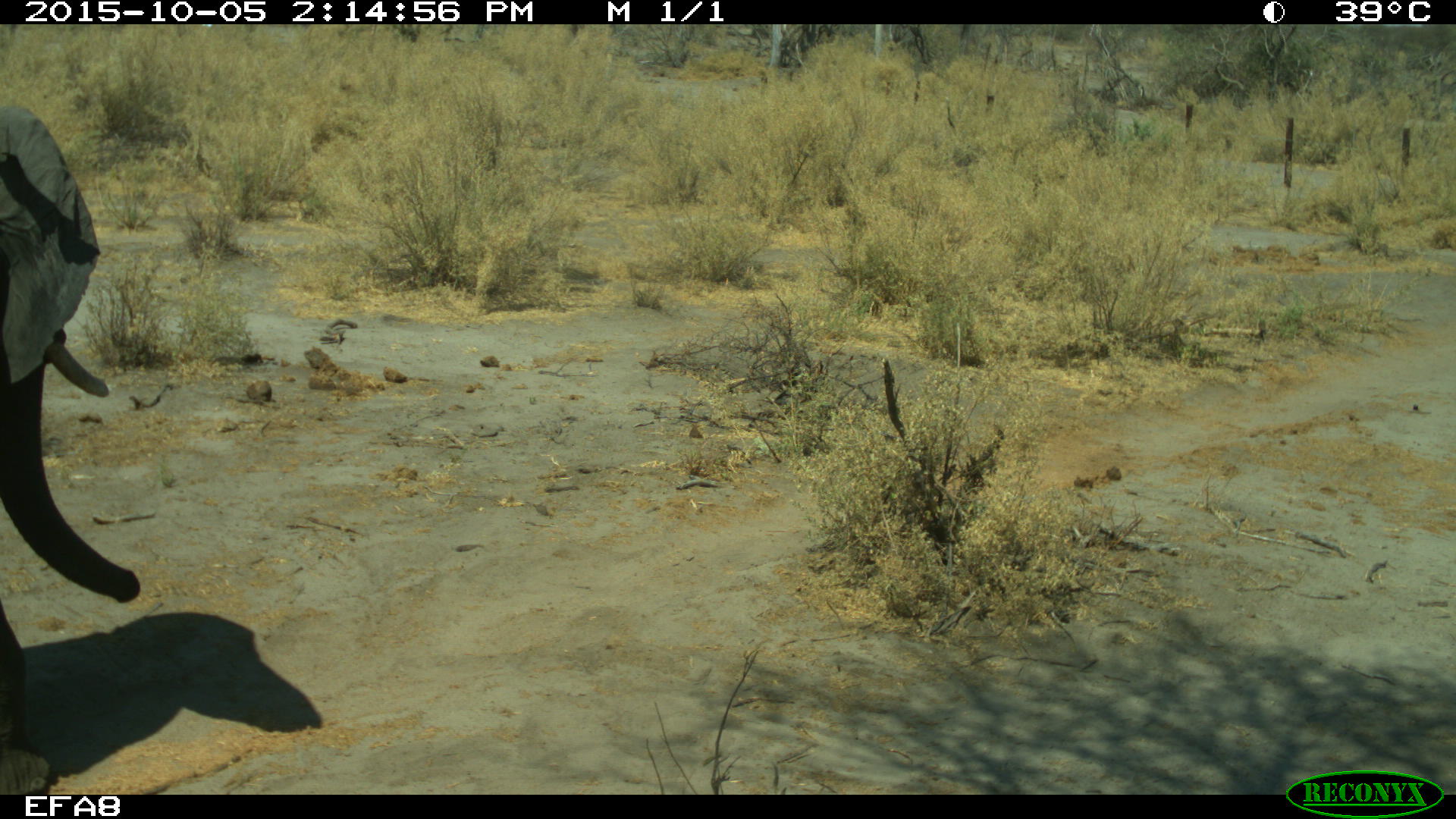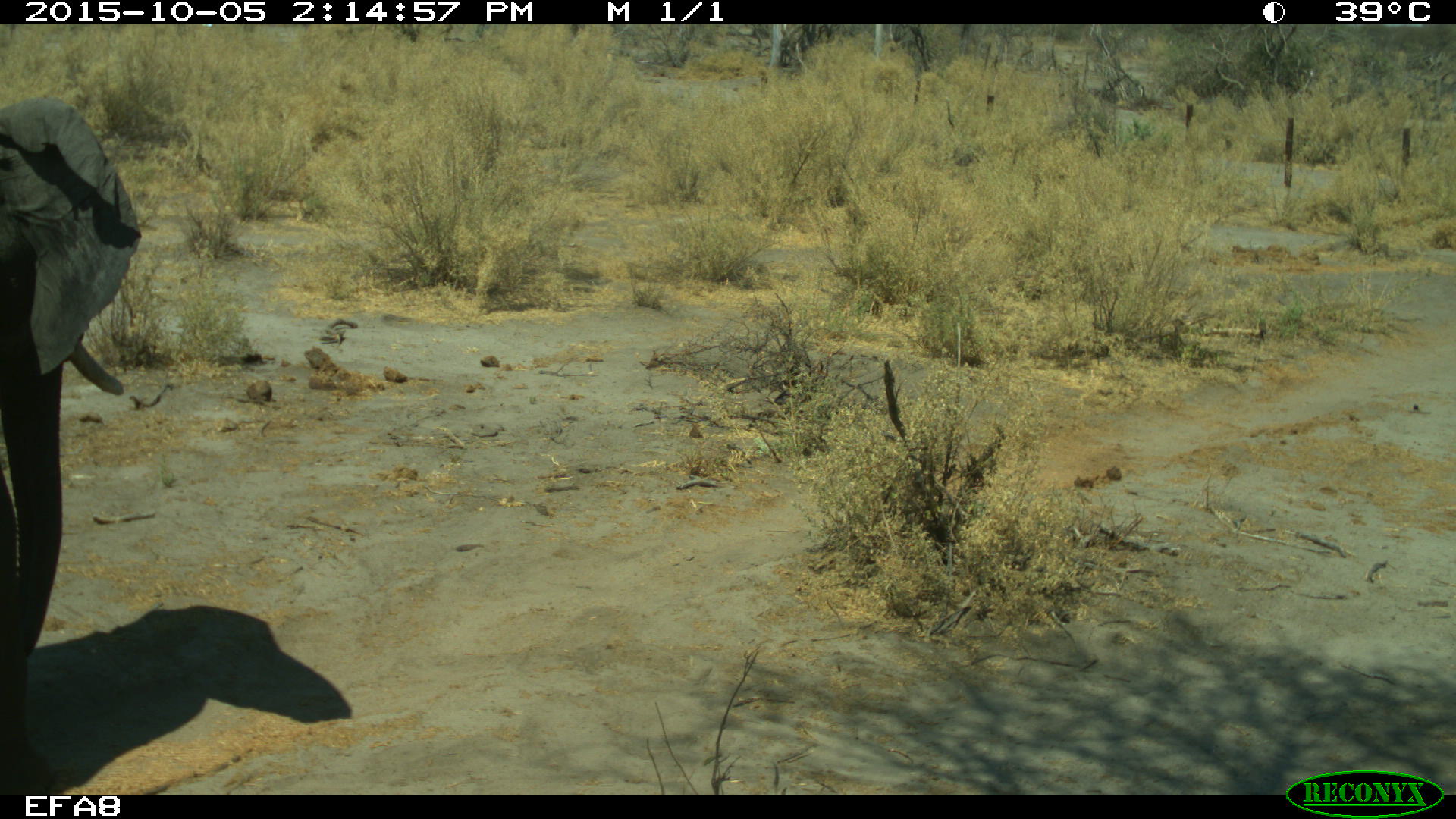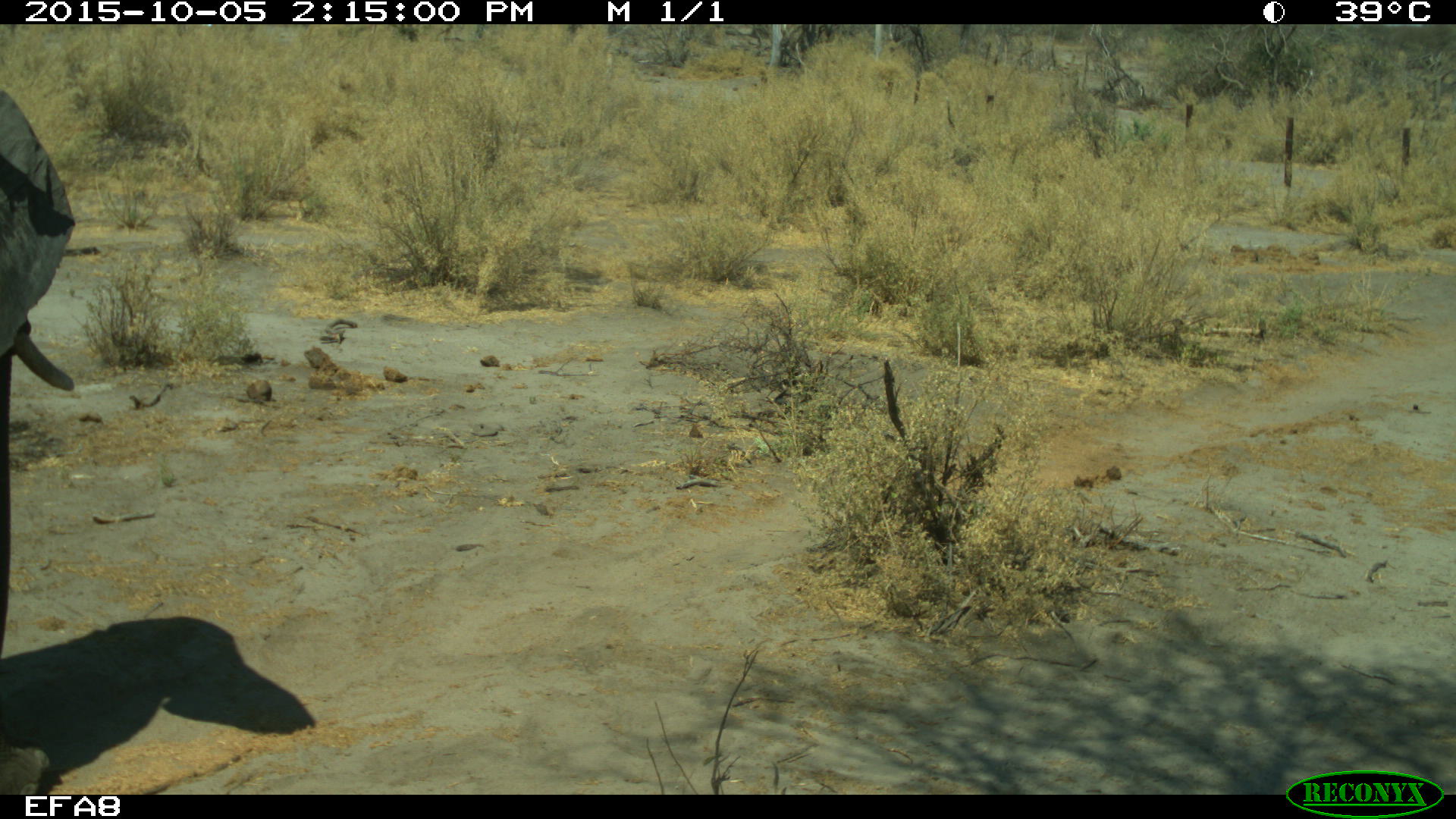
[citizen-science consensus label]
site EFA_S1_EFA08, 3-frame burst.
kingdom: Animalia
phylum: Chordata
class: Mammalia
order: Proboscidea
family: Elephantidae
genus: Loxodonta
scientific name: Loxodonta africana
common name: african bush elephant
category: elephant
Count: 1.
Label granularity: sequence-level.